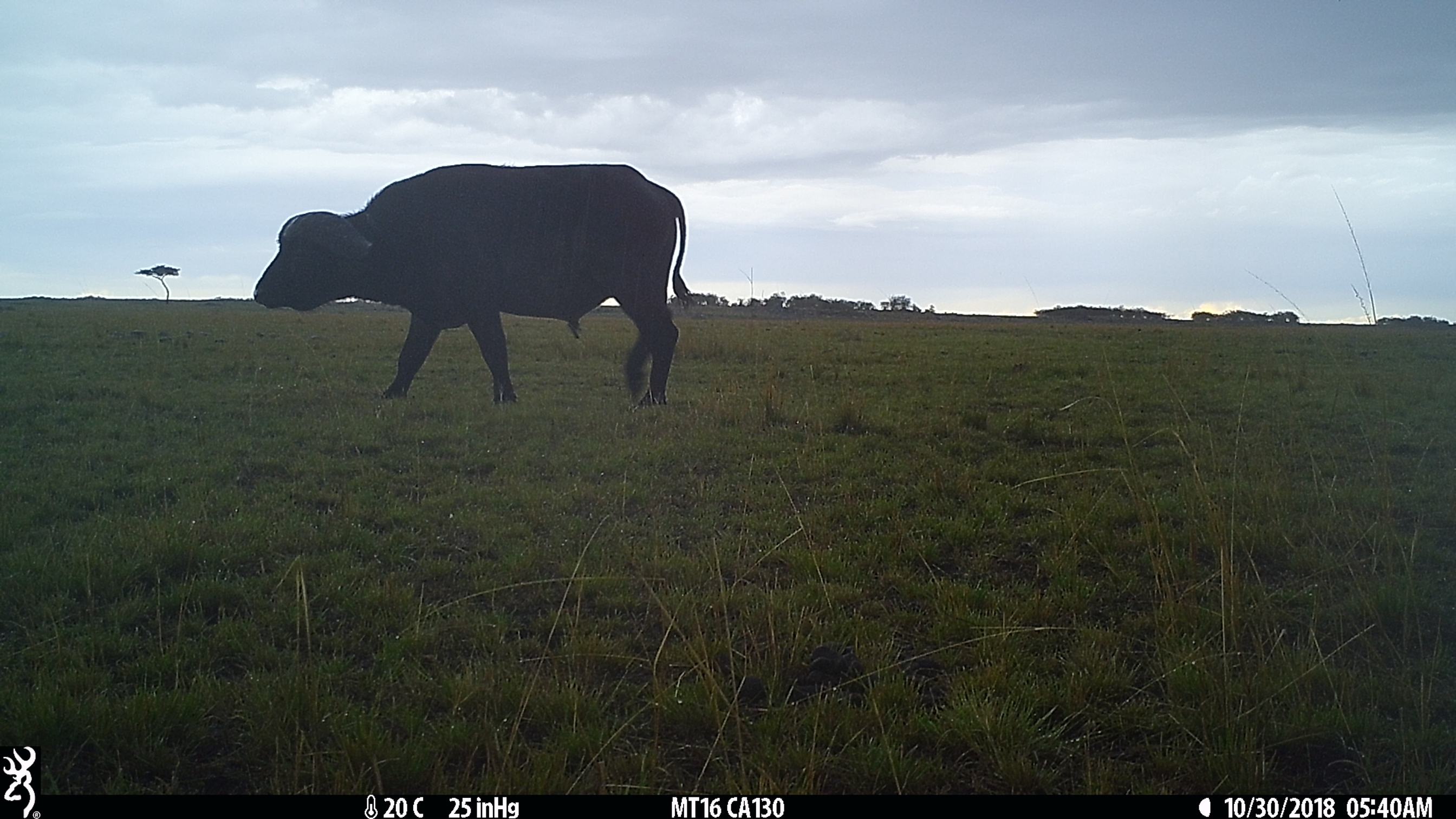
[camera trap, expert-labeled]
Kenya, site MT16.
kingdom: Animalia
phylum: Chordata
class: Mammalia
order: Artiodactyla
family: Bovidae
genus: Syncerus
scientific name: Syncerus caffer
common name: buffalo